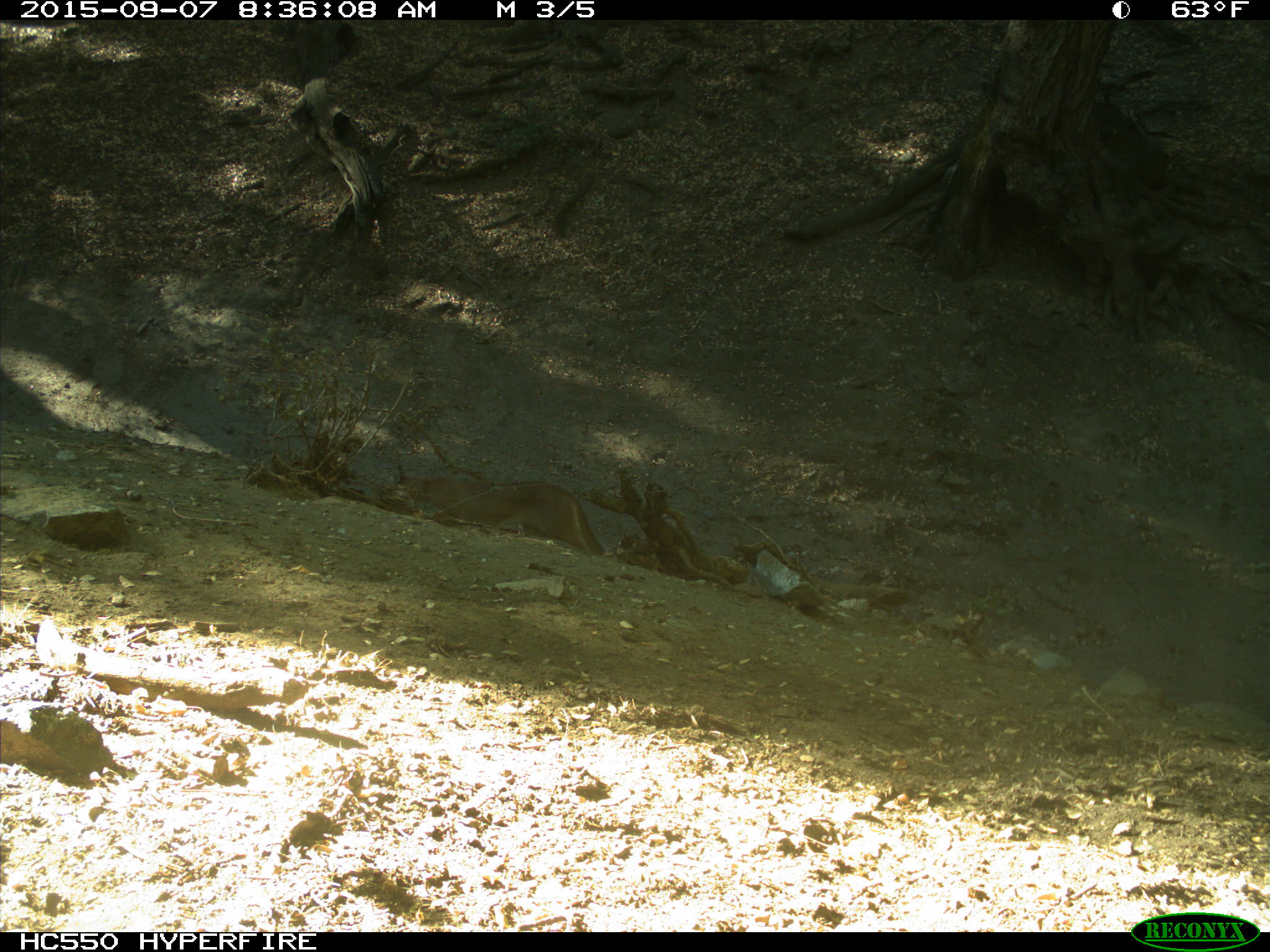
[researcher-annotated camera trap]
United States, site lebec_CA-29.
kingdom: Animalia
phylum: Chordata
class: Mammalia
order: Carnivora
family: Felidae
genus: Puma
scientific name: Puma concolor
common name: mountain lion